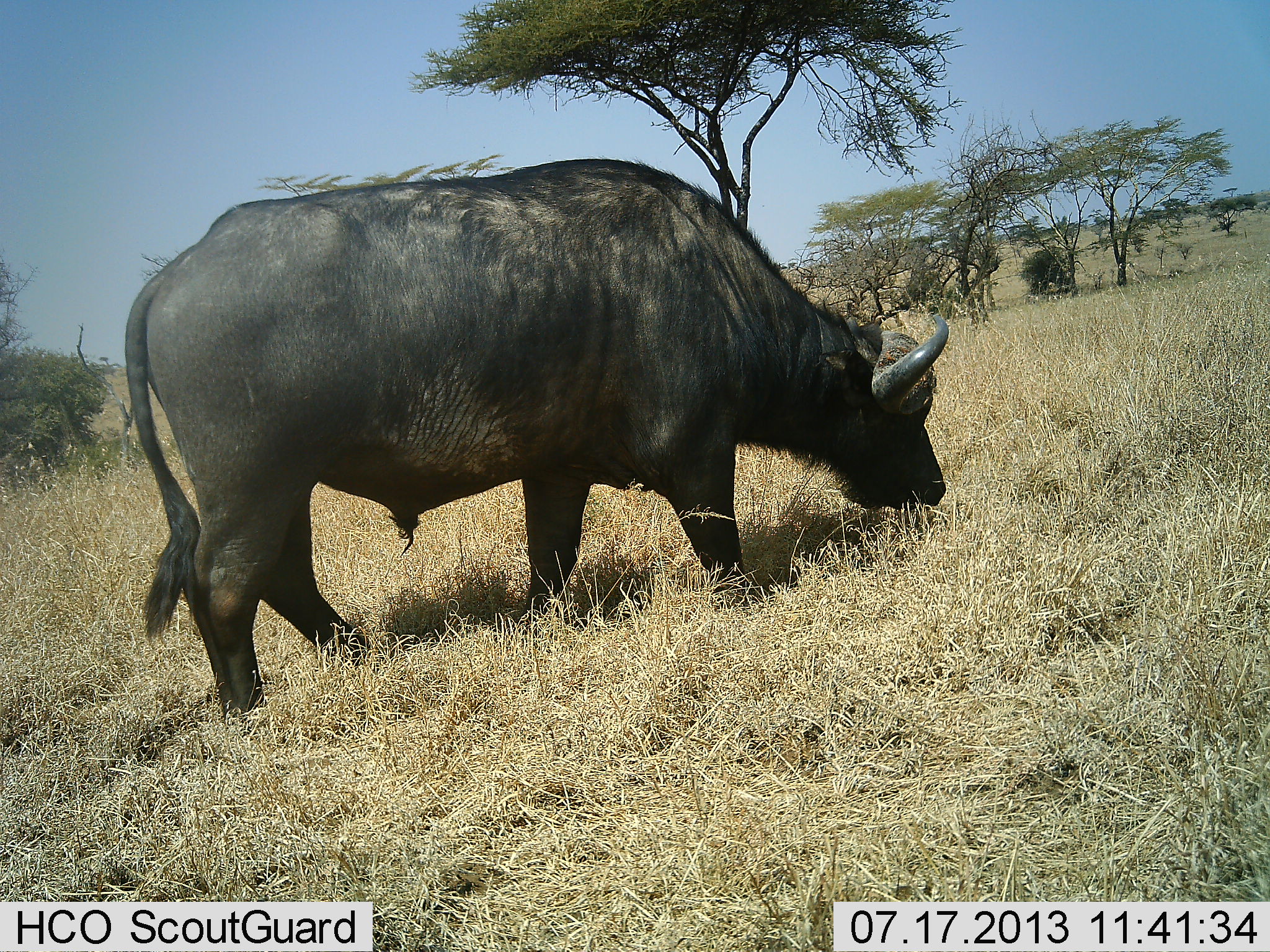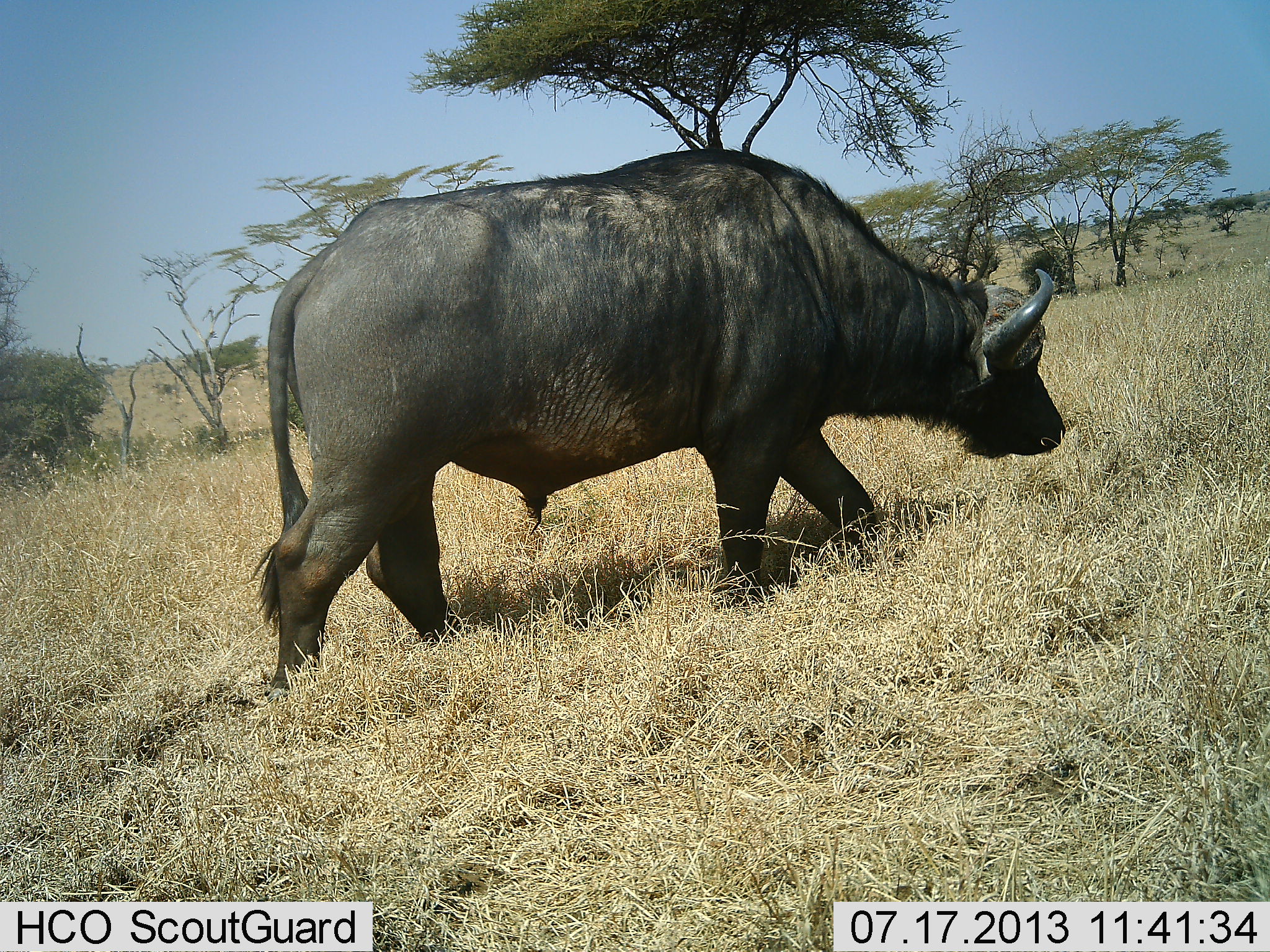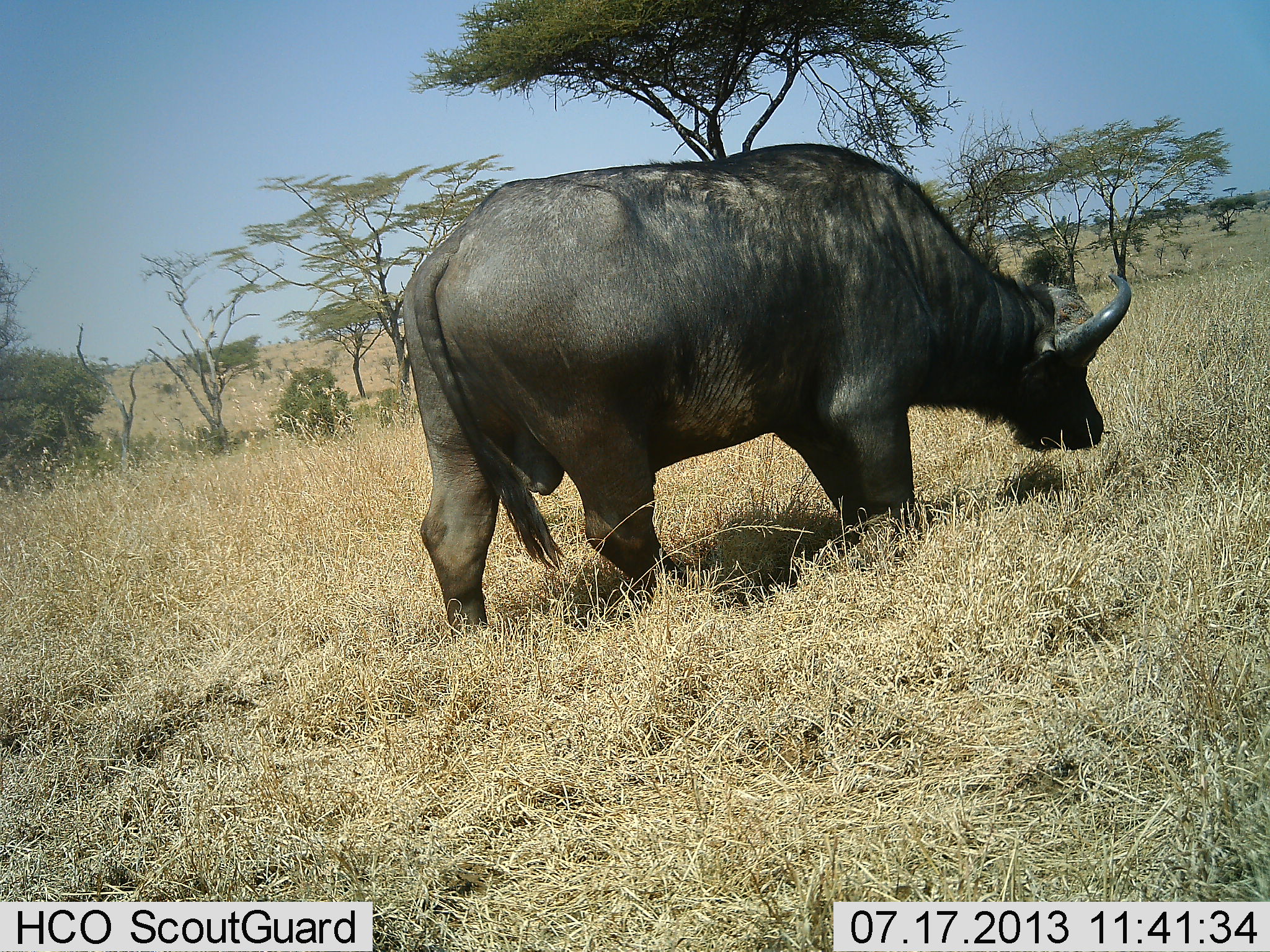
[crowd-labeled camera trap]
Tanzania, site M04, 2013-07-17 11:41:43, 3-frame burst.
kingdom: Animalia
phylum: Chordata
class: Mammalia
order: Artiodactyla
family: Bovidae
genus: Syncerus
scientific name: Syncerus caffer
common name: cape buffalo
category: buffalo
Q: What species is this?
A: Buffalo (cape buffalo) (Syncerus caffer).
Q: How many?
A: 1.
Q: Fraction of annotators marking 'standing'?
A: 6%.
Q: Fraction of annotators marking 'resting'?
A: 0%.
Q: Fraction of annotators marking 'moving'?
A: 94%.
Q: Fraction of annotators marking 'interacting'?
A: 0%.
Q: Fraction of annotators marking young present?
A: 0%.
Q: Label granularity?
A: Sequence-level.